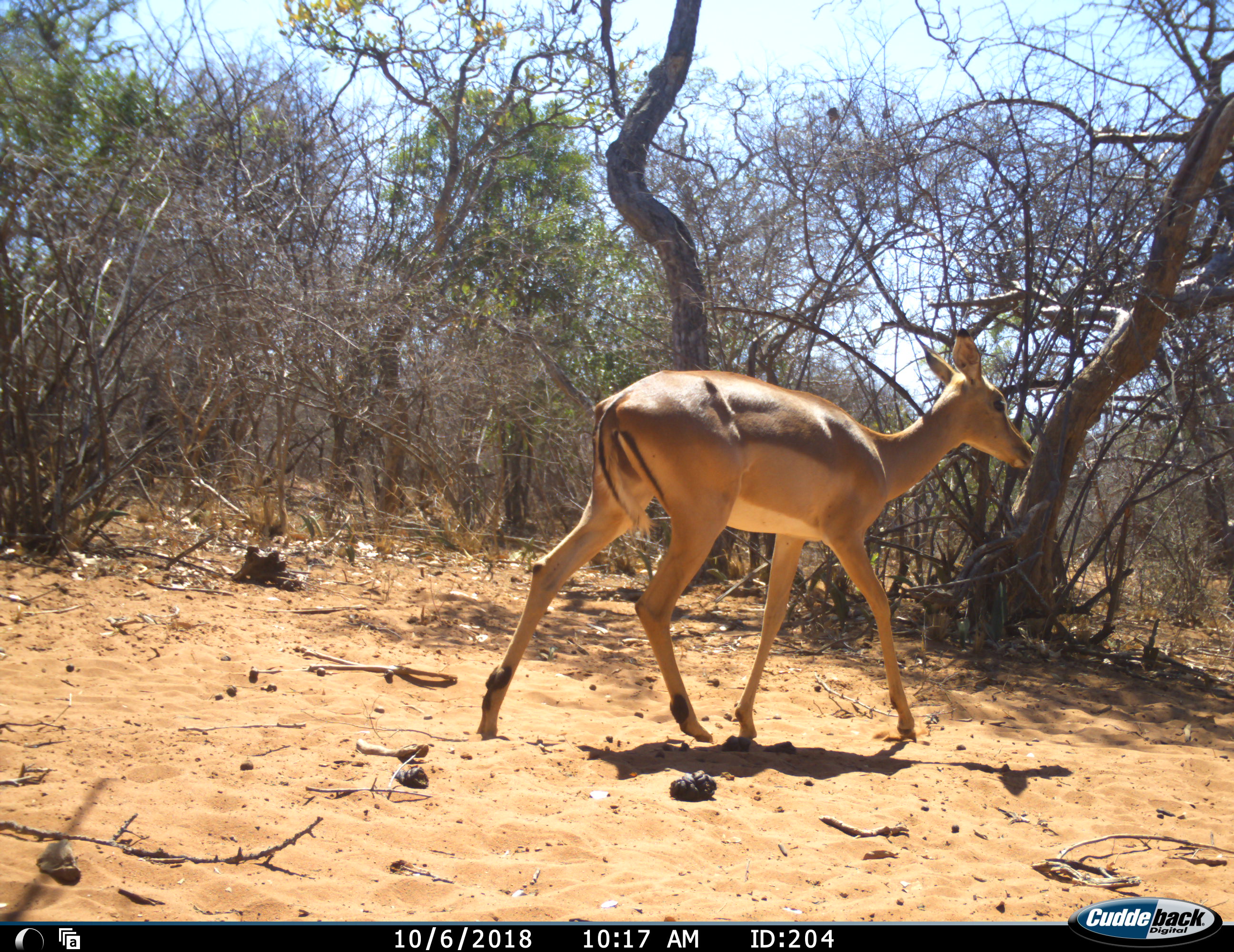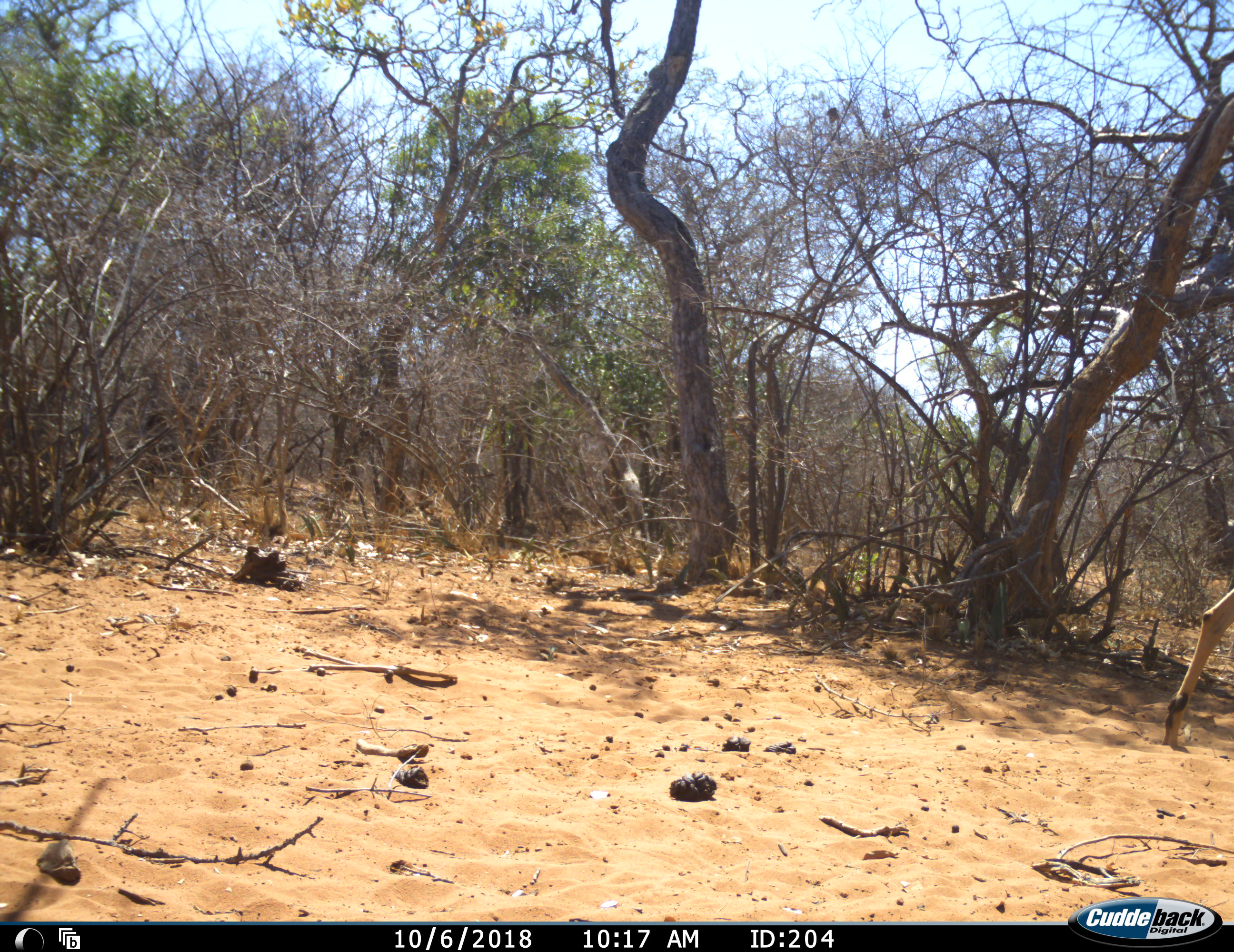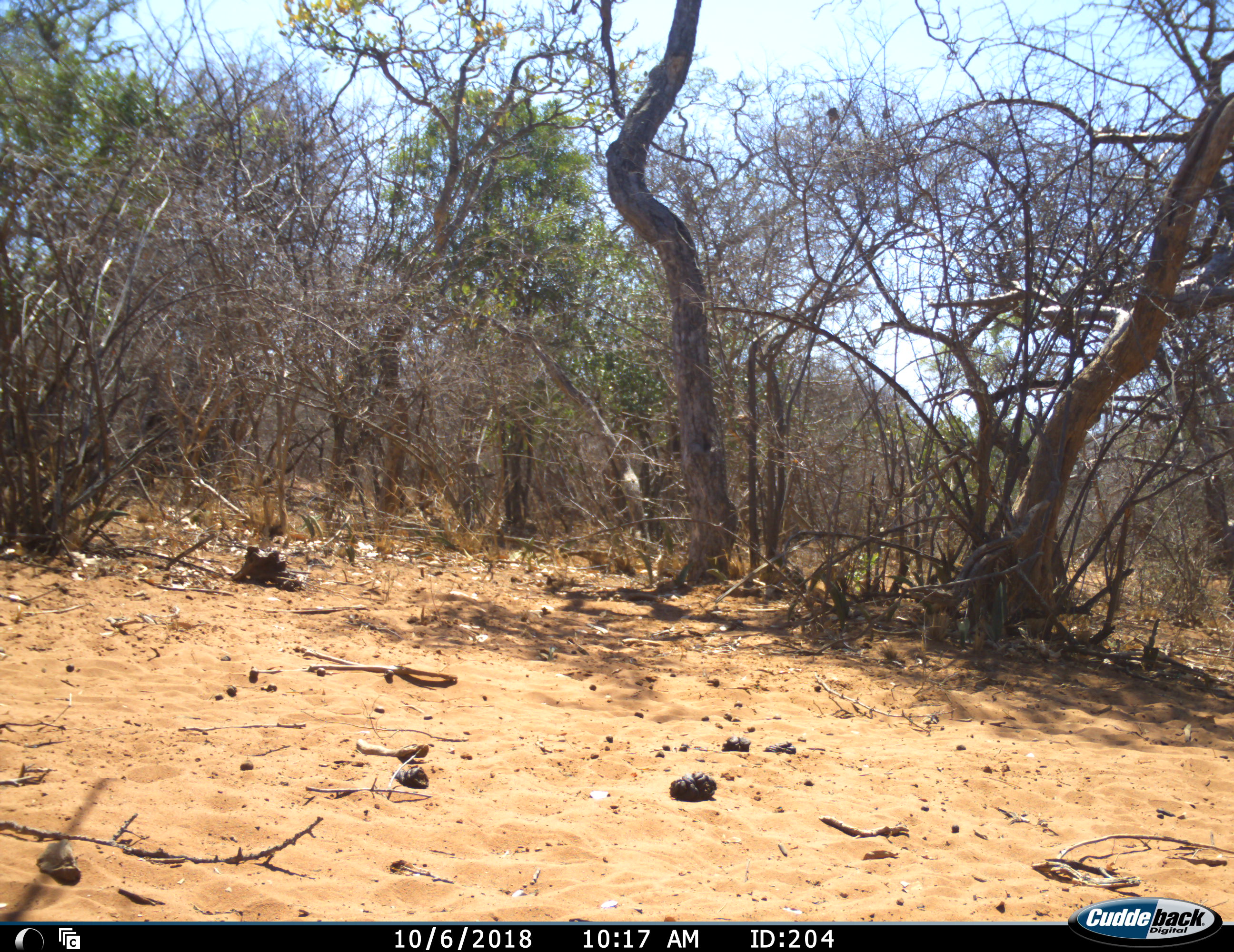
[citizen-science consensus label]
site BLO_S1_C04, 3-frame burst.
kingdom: Animalia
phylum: Chordata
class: Mammalia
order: Artiodactyla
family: Bovidae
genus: Aepyceros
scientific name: Aepyceros melampus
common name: impala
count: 1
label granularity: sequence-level